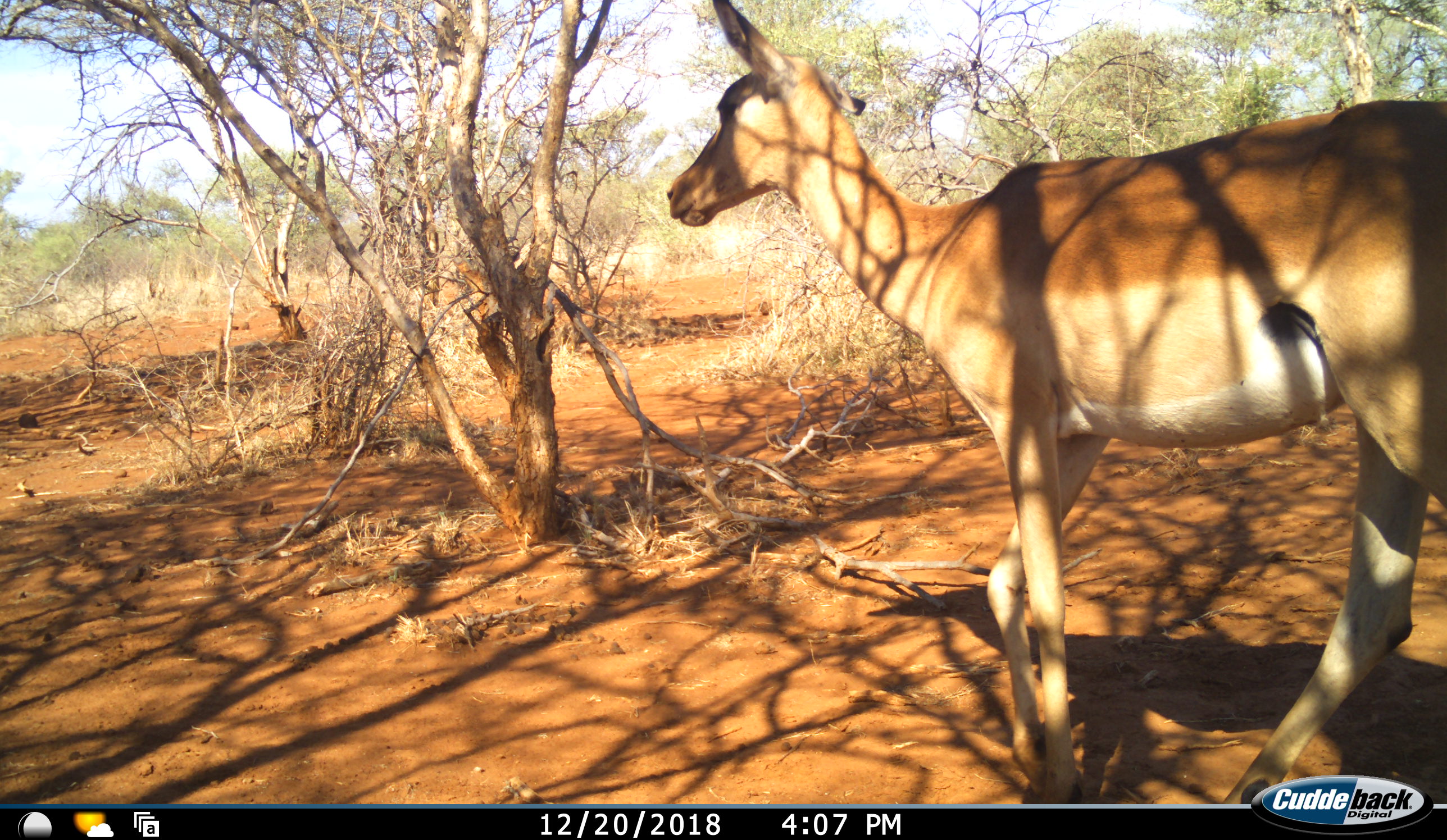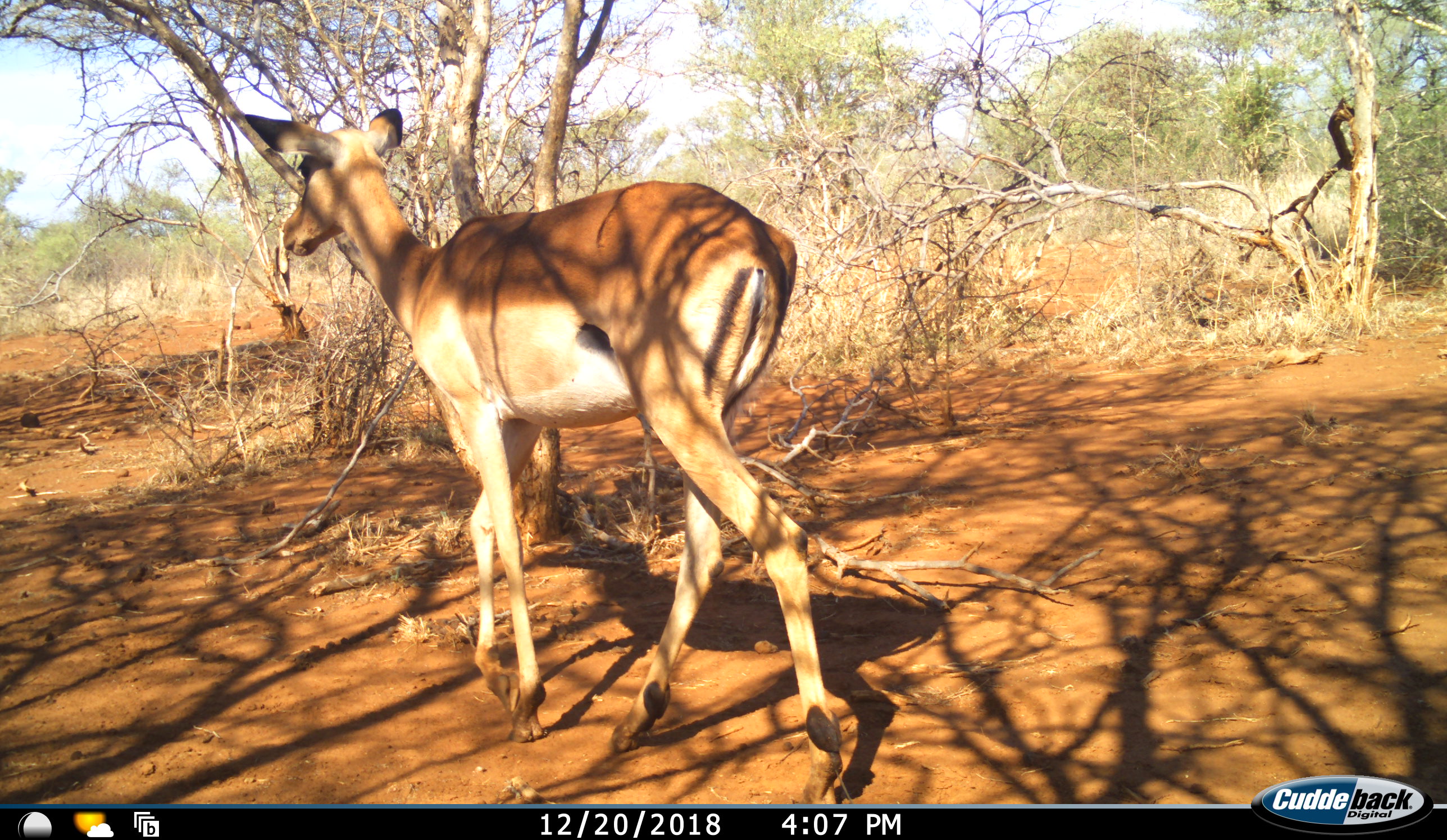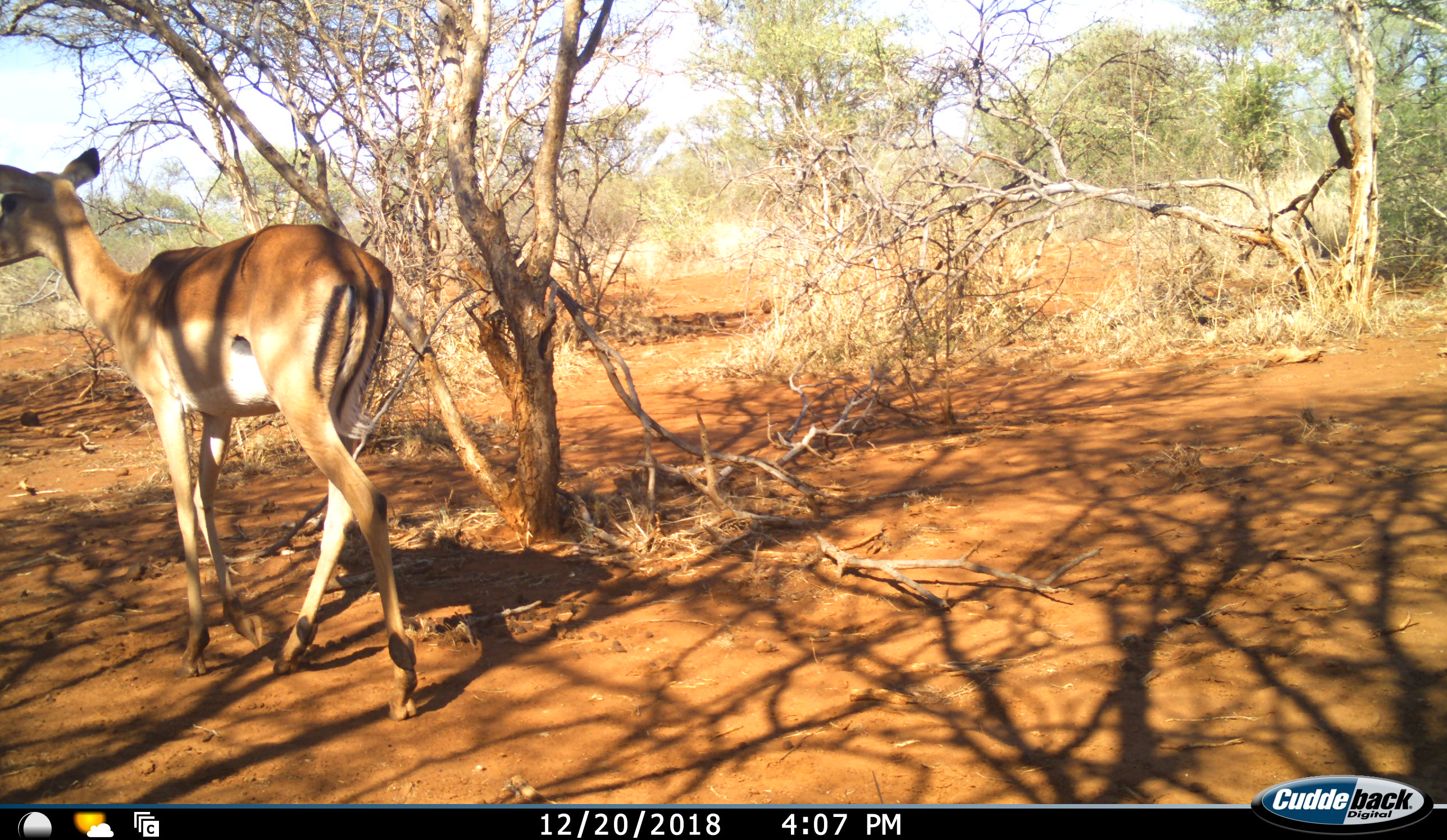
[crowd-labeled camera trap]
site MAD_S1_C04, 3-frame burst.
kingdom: Animalia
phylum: Chordata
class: Mammalia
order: Artiodactyla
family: Bovidae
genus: Aepyceros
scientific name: Aepyceros melampus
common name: impala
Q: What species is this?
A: Impala (Aepyceros melampus).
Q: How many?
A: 1.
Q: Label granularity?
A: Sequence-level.